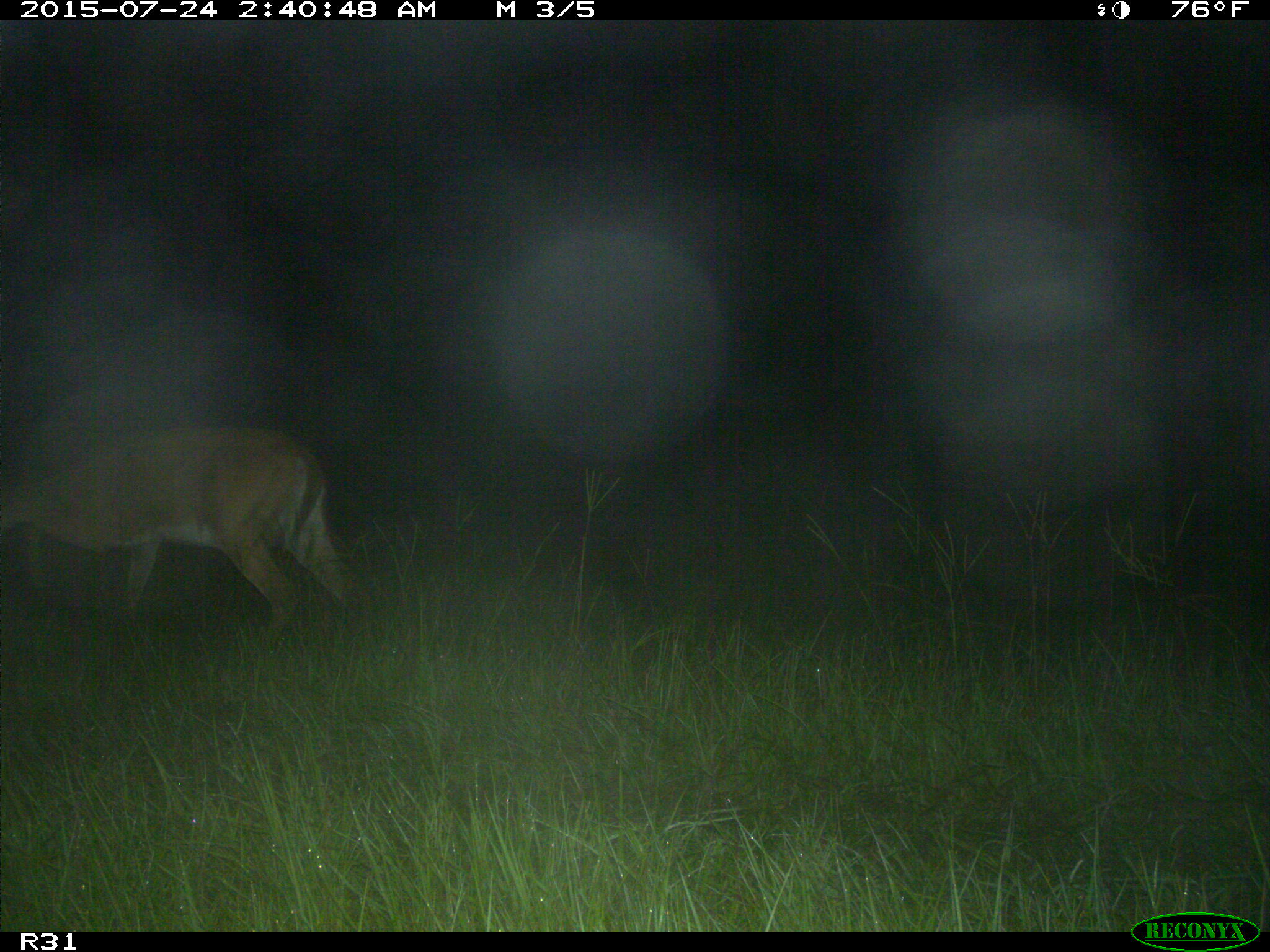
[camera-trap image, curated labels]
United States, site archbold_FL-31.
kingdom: Animalia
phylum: Chordata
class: Mammalia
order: Artiodactyla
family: Cervidae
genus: Odocoileus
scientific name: Odocoileus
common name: deer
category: unidentified deer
Unidentified deer (deer) (Odocoileus).